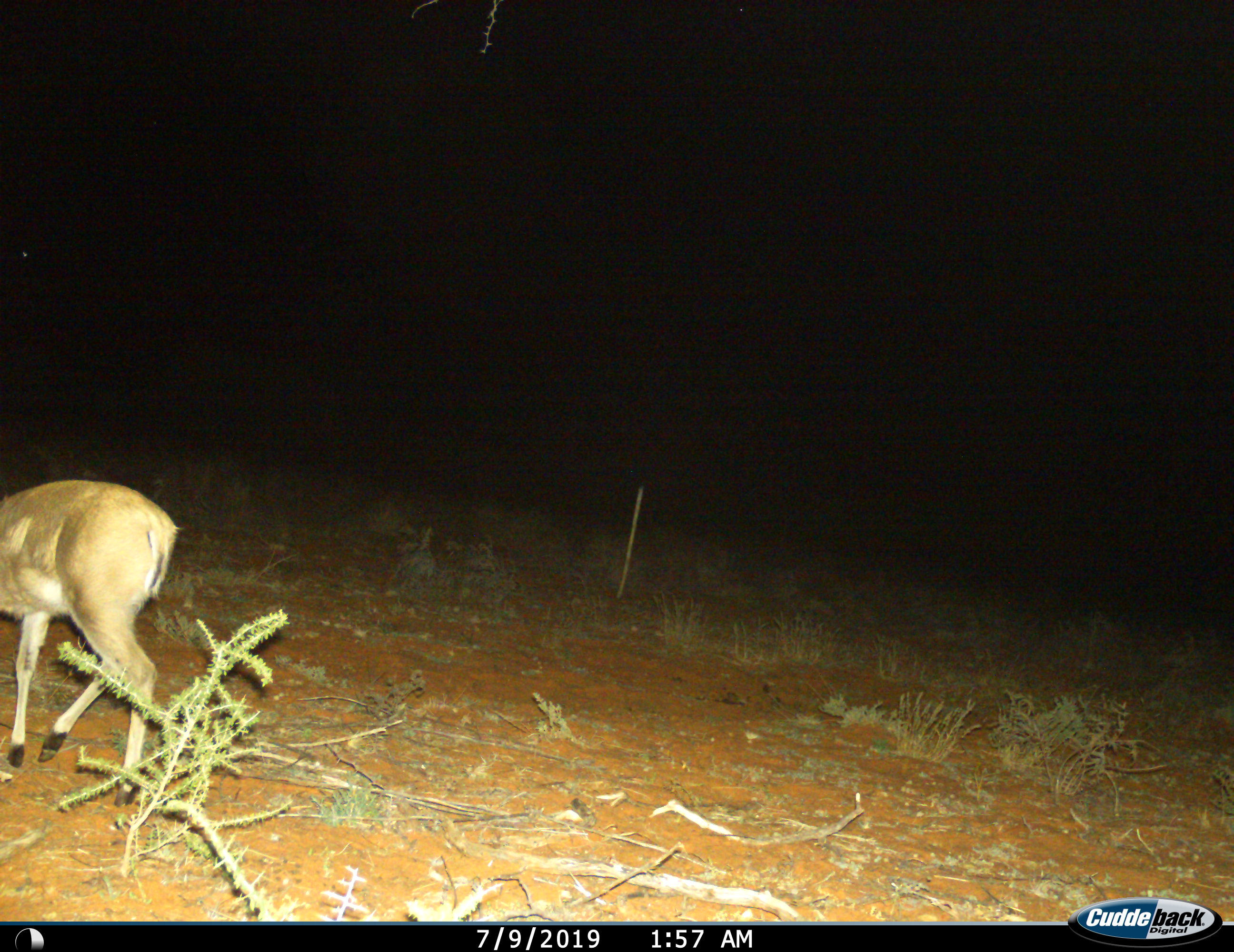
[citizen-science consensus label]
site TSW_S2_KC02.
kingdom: Animalia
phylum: Chordata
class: Mammalia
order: Artiodactyla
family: Bovidae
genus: Sylvicapra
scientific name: Sylvicapra grimmia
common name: common duiker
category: duikercommongrey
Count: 1.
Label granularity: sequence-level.